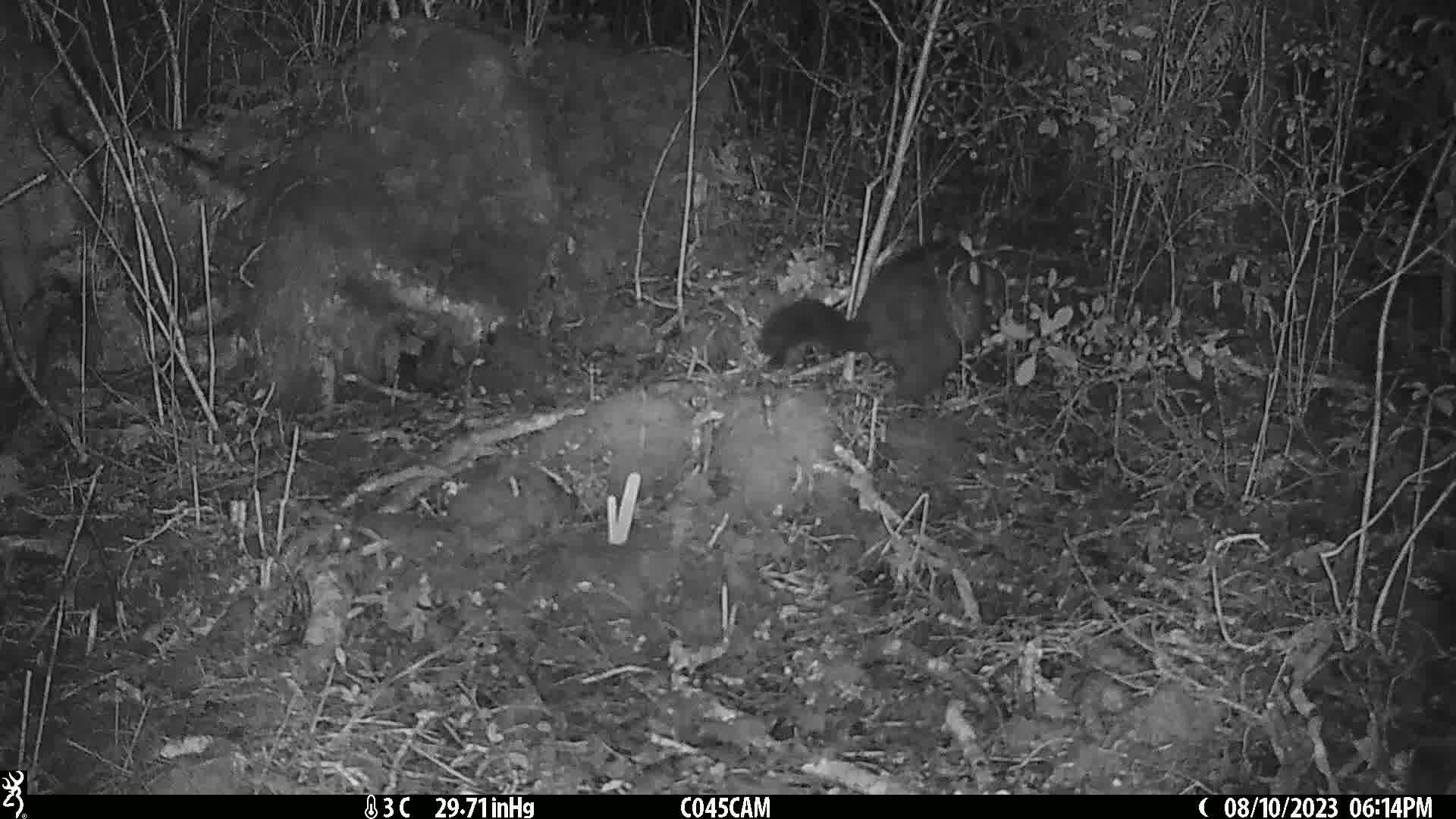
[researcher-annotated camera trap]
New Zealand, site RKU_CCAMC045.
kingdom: Animalia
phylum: Chordata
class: Mammalia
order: Diprotodontia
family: Phalangeridae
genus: Trichosurus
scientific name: Trichosurus vulpecula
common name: common brushtail possum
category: possum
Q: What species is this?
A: Possum (common brushtail possum) (Trichosurus vulpecula).